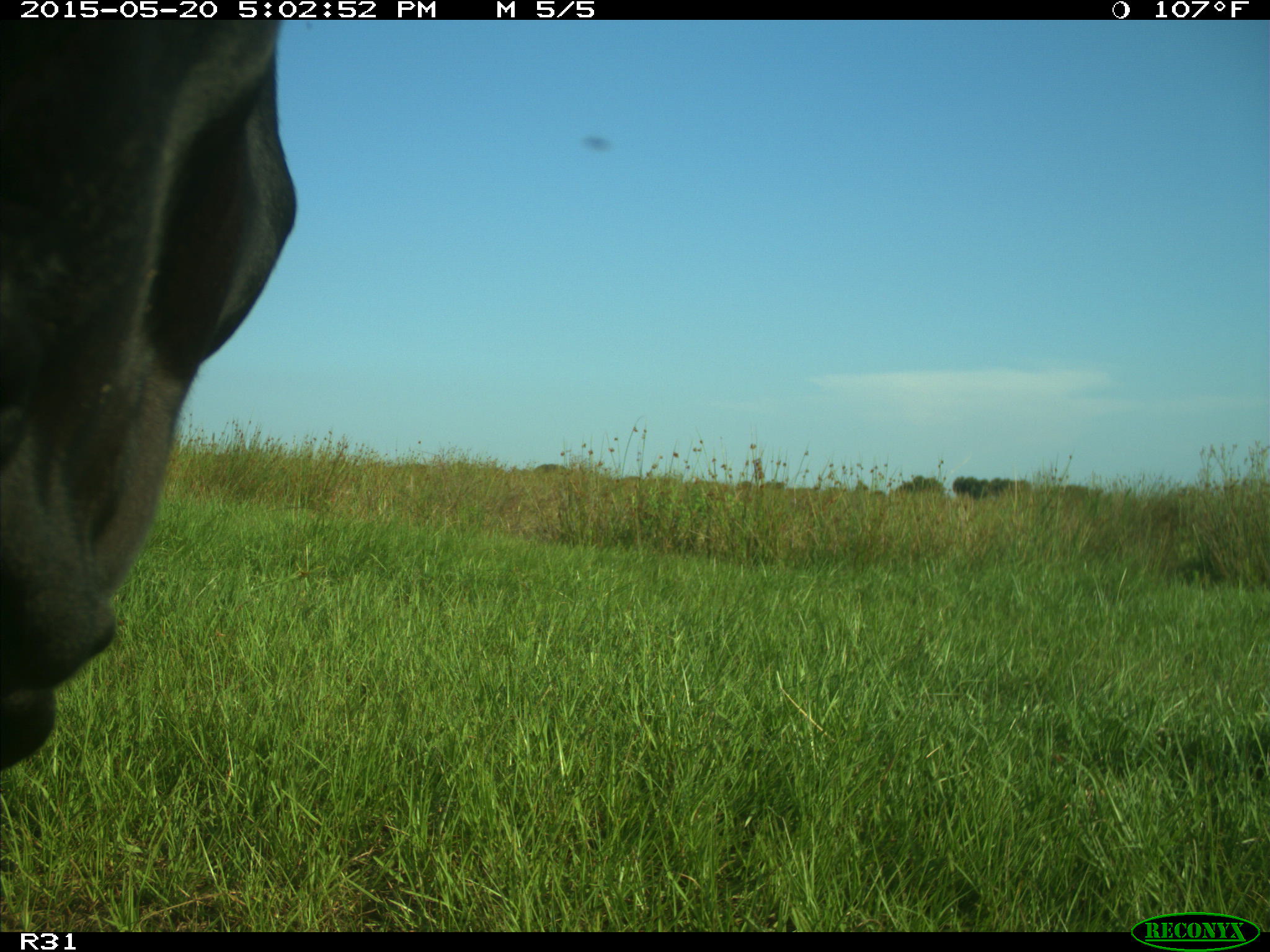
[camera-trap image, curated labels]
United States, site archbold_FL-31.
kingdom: Animalia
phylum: Chordata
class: Mammalia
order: Artiodactyla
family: Bovidae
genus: Bos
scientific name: Bos taurus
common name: domestic cow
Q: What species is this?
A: Bos taurus (domestic cow).